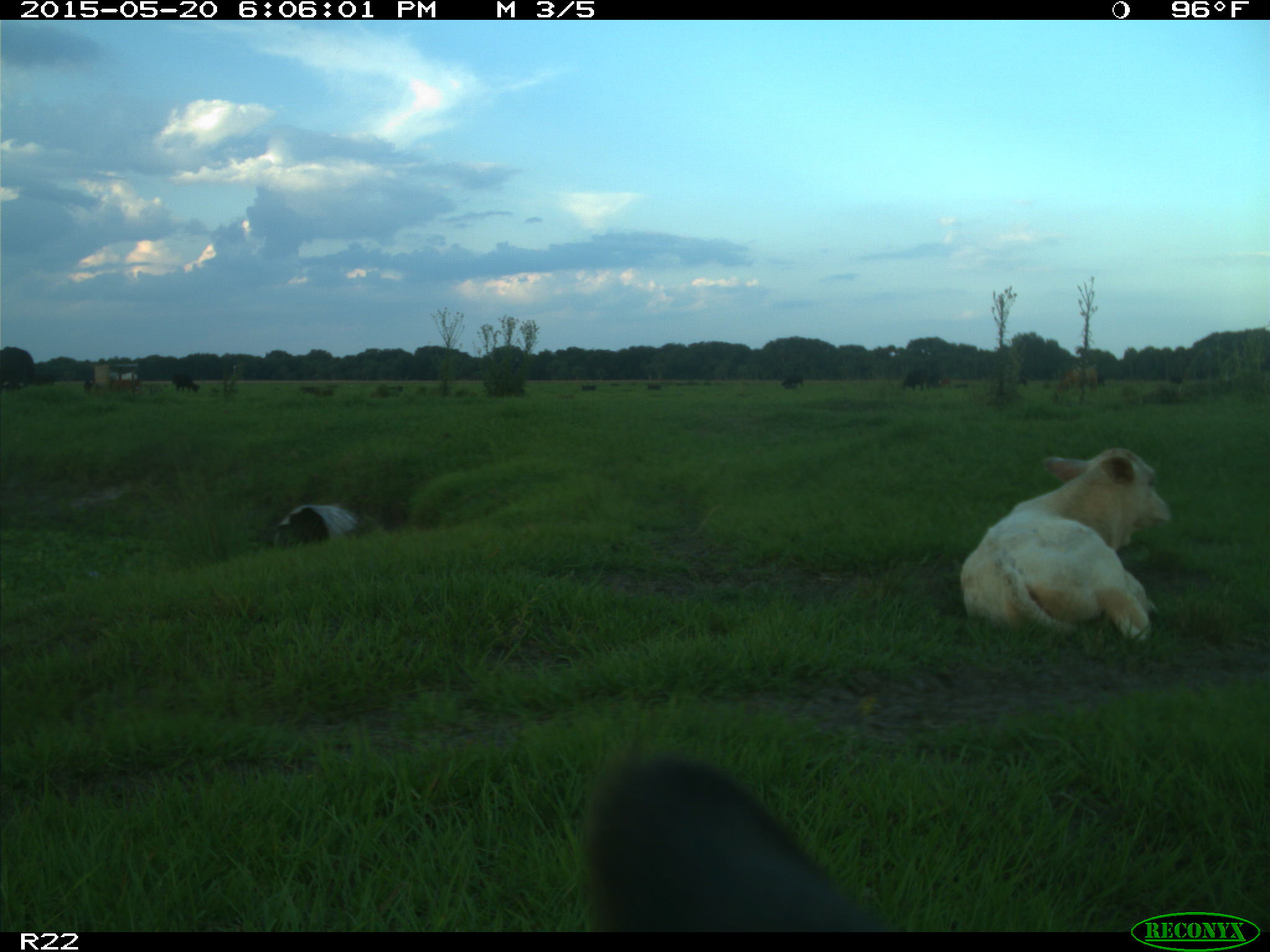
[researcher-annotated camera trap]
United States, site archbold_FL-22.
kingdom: Animalia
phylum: Chordata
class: Mammalia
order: Artiodactyla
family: Bovidae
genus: Bos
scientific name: Bos taurus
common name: domestic cow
Bos taurus (domestic cow).